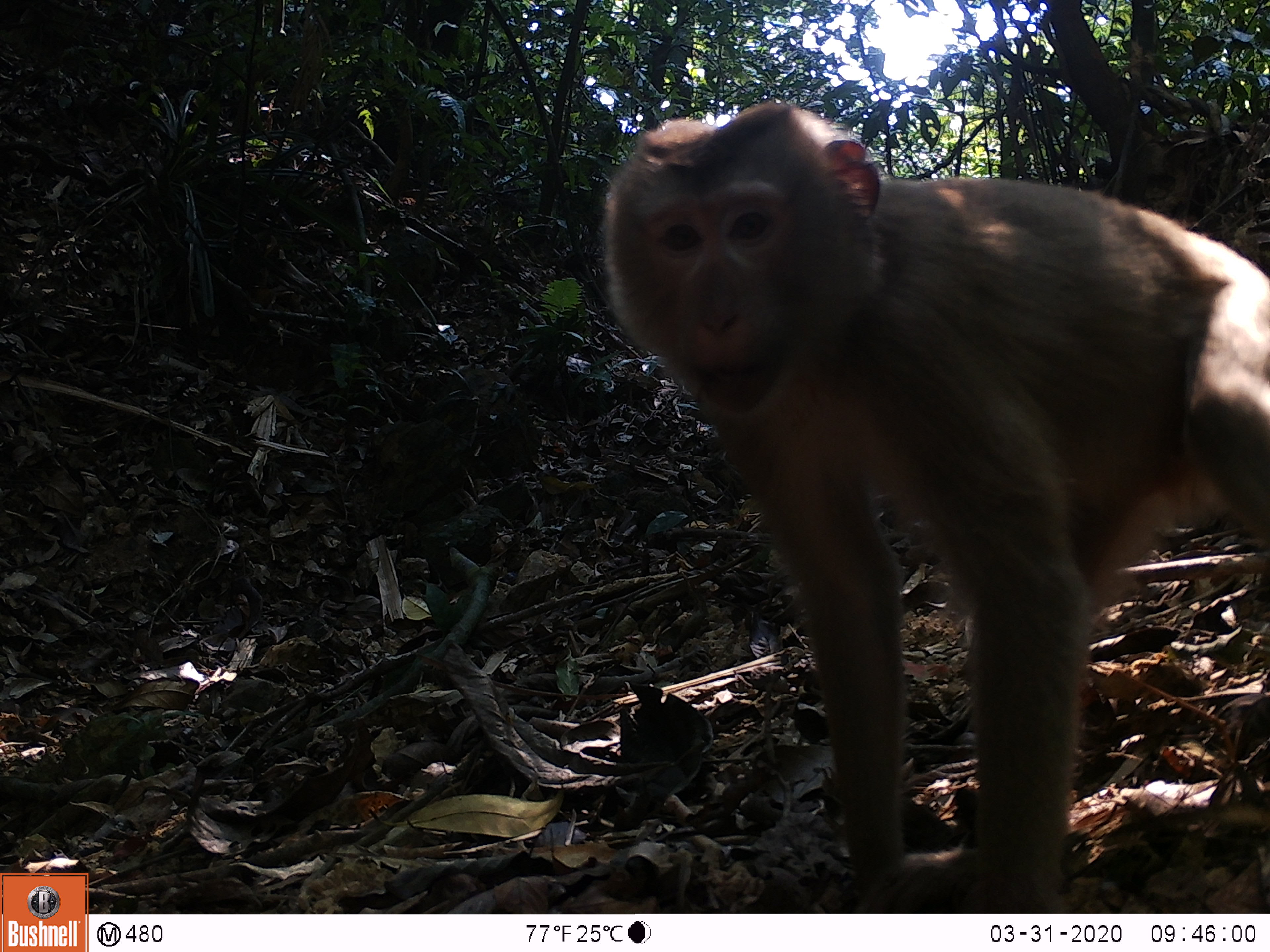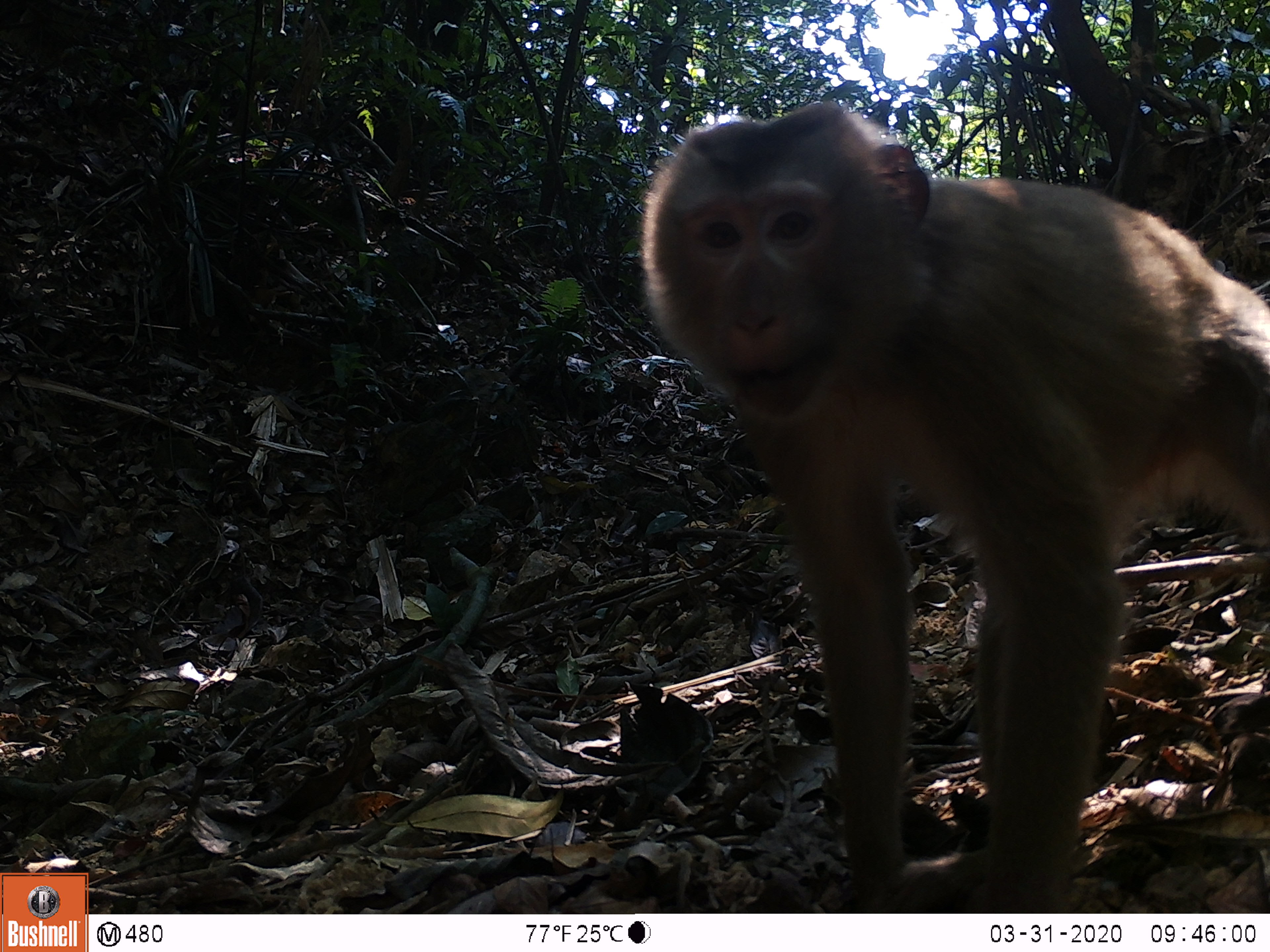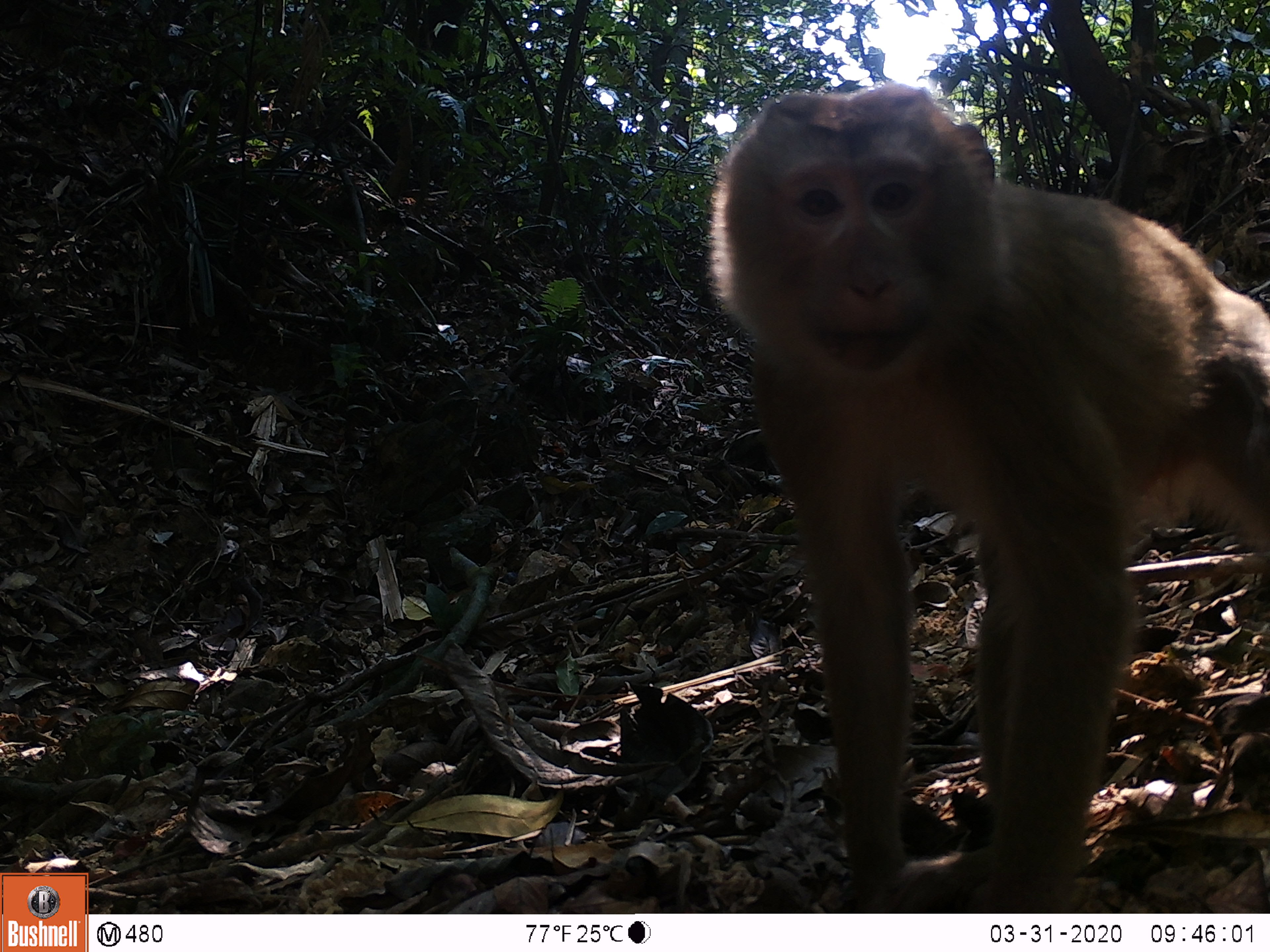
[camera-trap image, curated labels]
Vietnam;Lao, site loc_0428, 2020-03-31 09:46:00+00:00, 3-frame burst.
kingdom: Animalia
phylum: Chordata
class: Mammalia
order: Primates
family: Cercopithecidae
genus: Macaca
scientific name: Macaca nemestrina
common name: pig-tailed macaque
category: pig tailed macaque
Pig tailed macaque (pig-tailed macaque) (Macaca nemestrina). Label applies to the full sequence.